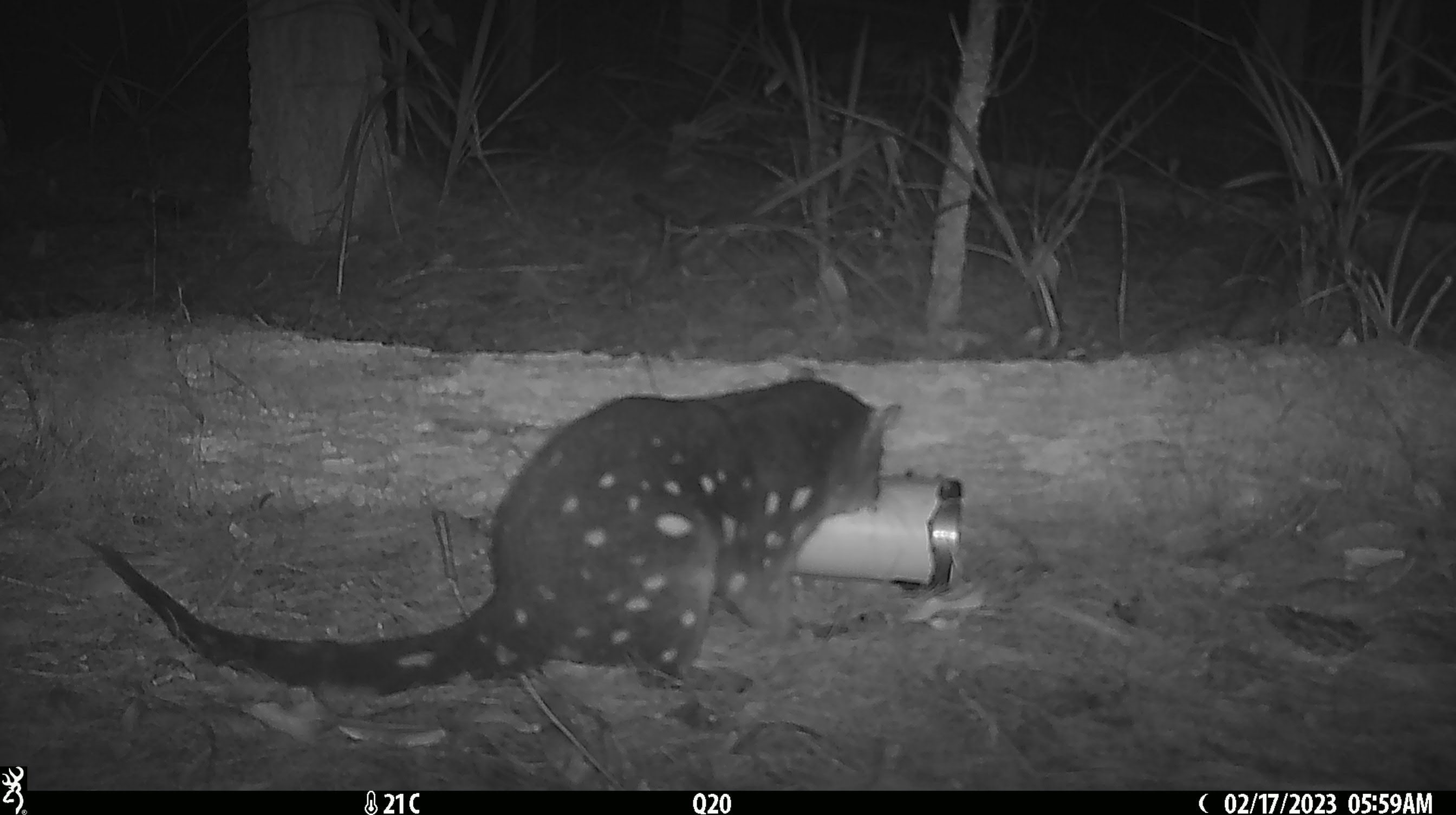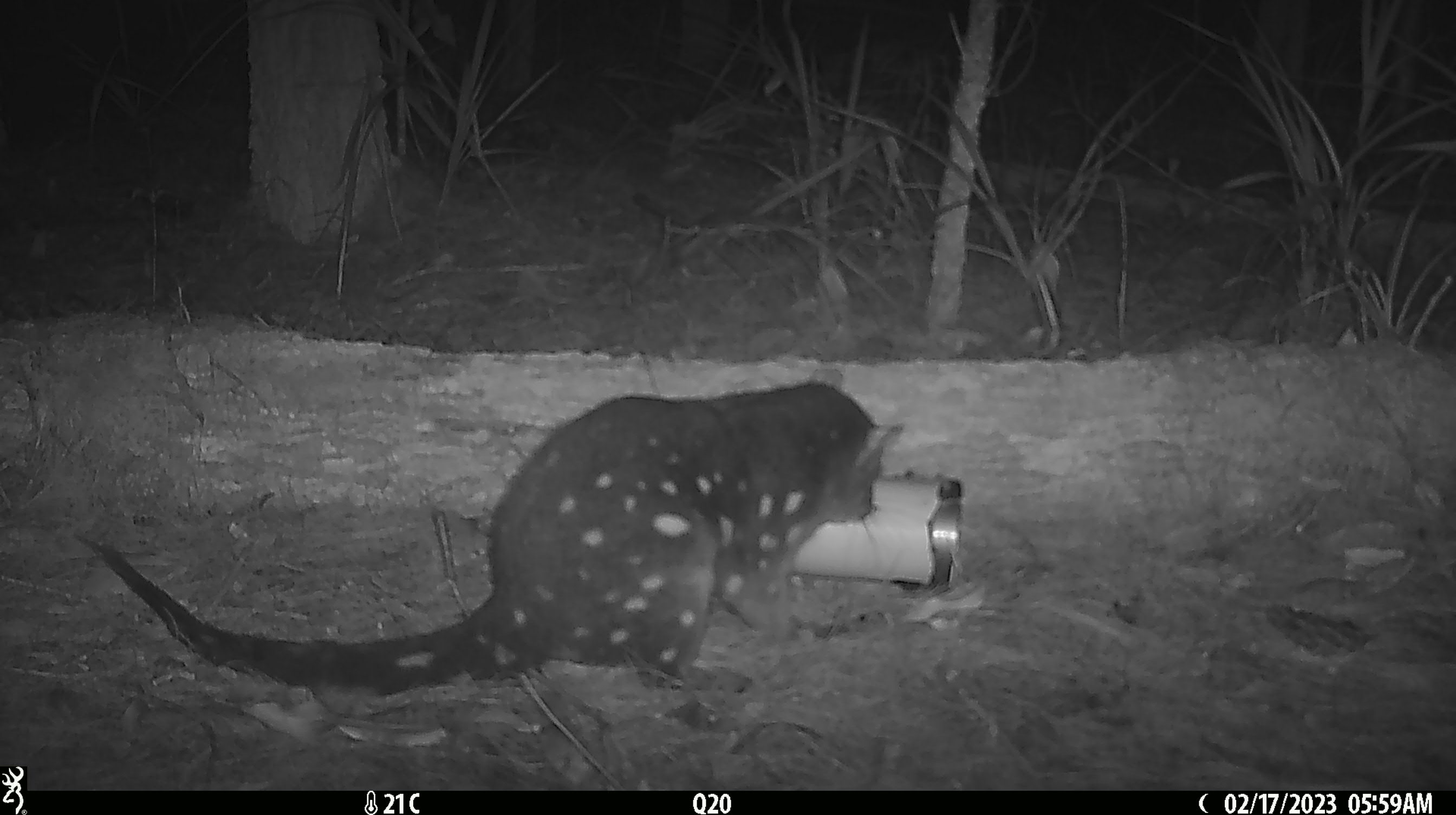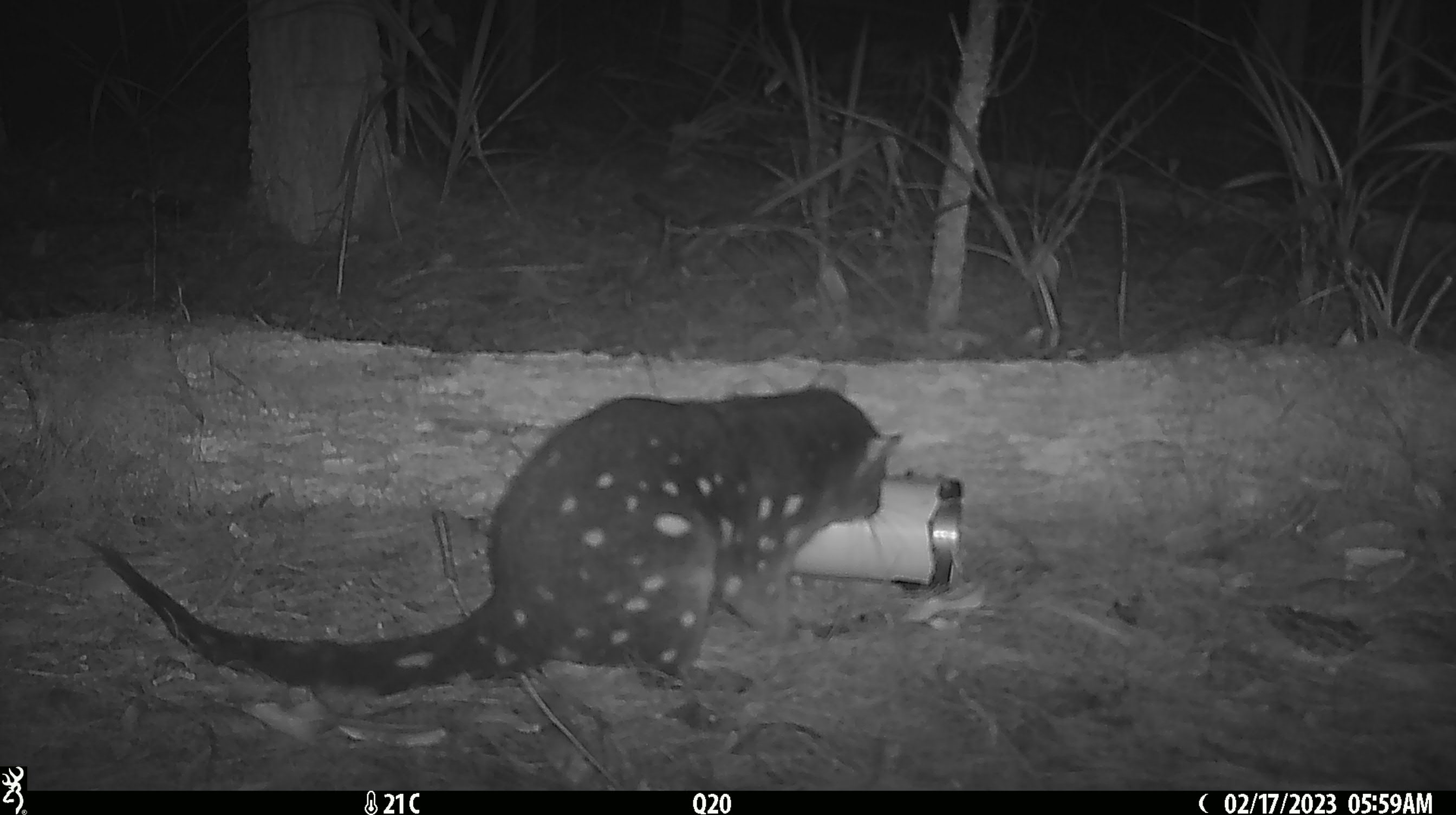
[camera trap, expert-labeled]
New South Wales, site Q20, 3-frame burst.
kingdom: Animalia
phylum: Chordata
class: Mammalia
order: Dasyuromorphia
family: Dasyuridae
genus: Dasyurus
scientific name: Dasyurus maculatus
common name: spotted-tailed quoll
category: quoll